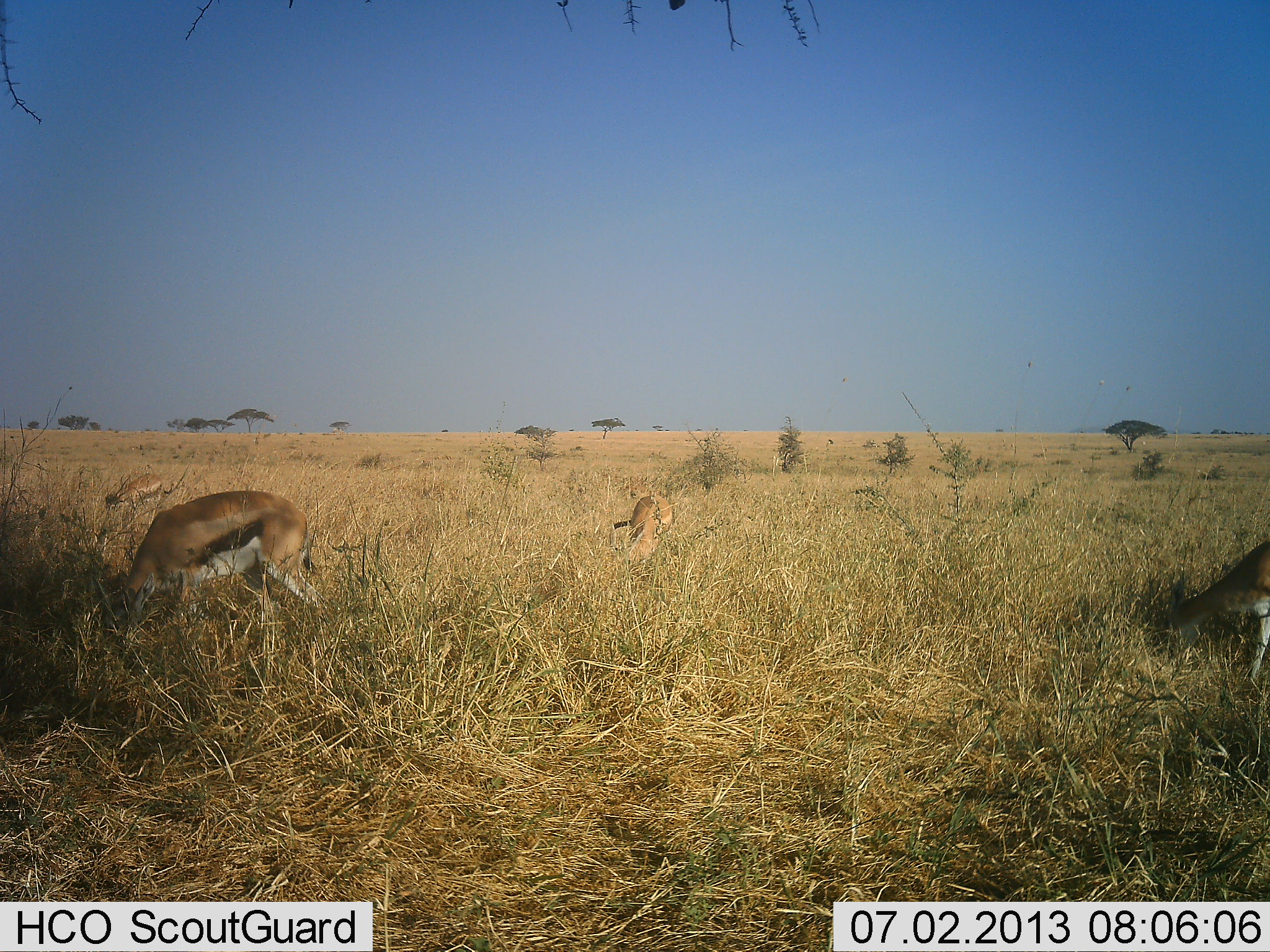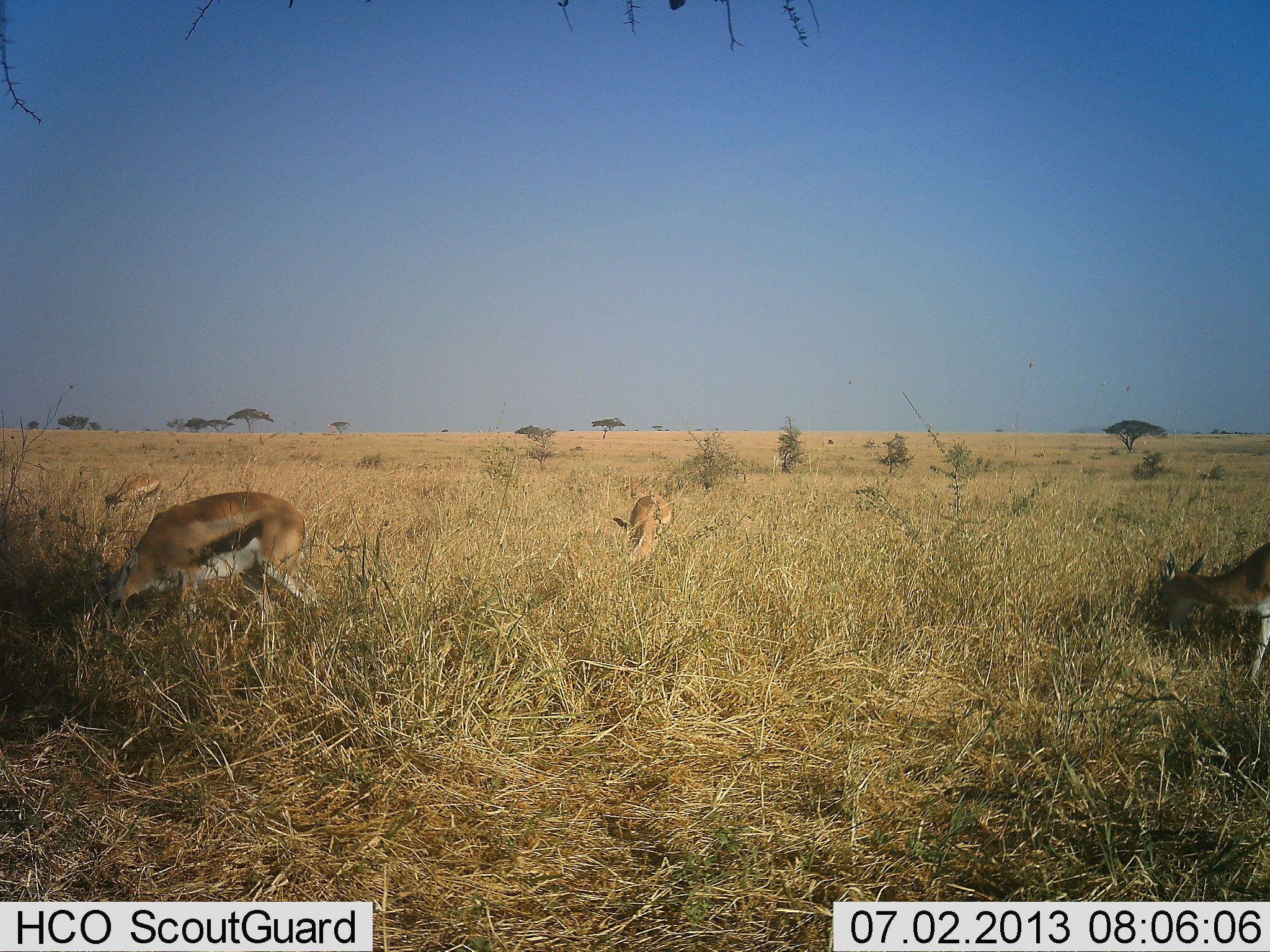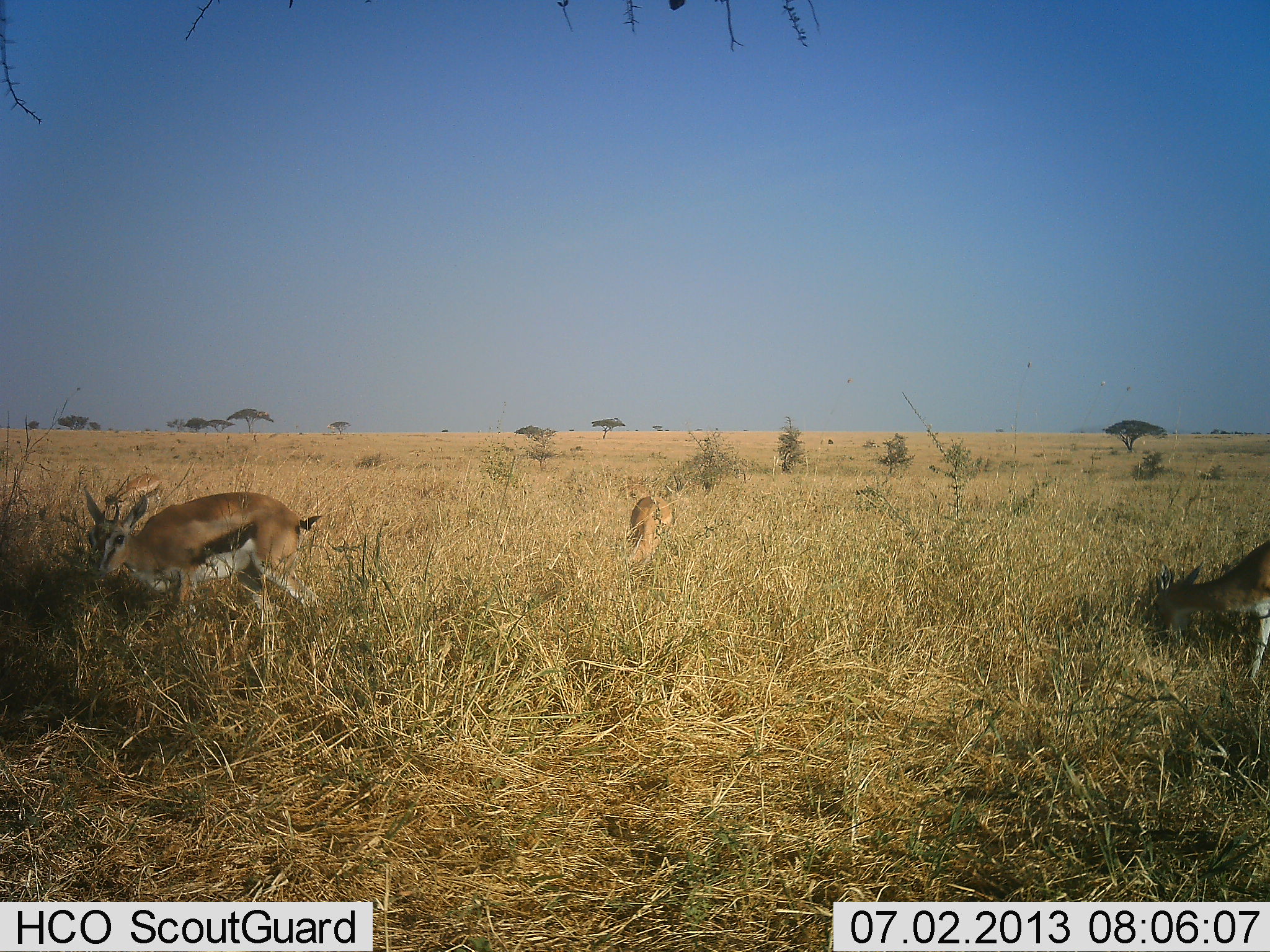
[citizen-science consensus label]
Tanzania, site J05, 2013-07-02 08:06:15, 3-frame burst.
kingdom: Animalia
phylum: Chordata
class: Mammalia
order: Artiodactyla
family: Bovidae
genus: Eudorcas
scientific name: Eudorcas thomsonii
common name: thomson's gazelle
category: gazellethomsons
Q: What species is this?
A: Gazellethomsons (thomson's gazelle) (Eudorcas thomsonii).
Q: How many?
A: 4.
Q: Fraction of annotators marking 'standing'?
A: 18%.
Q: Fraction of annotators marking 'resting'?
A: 0%.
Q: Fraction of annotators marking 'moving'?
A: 0%.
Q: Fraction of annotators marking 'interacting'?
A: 0%.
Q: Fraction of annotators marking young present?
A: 0%.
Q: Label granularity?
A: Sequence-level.